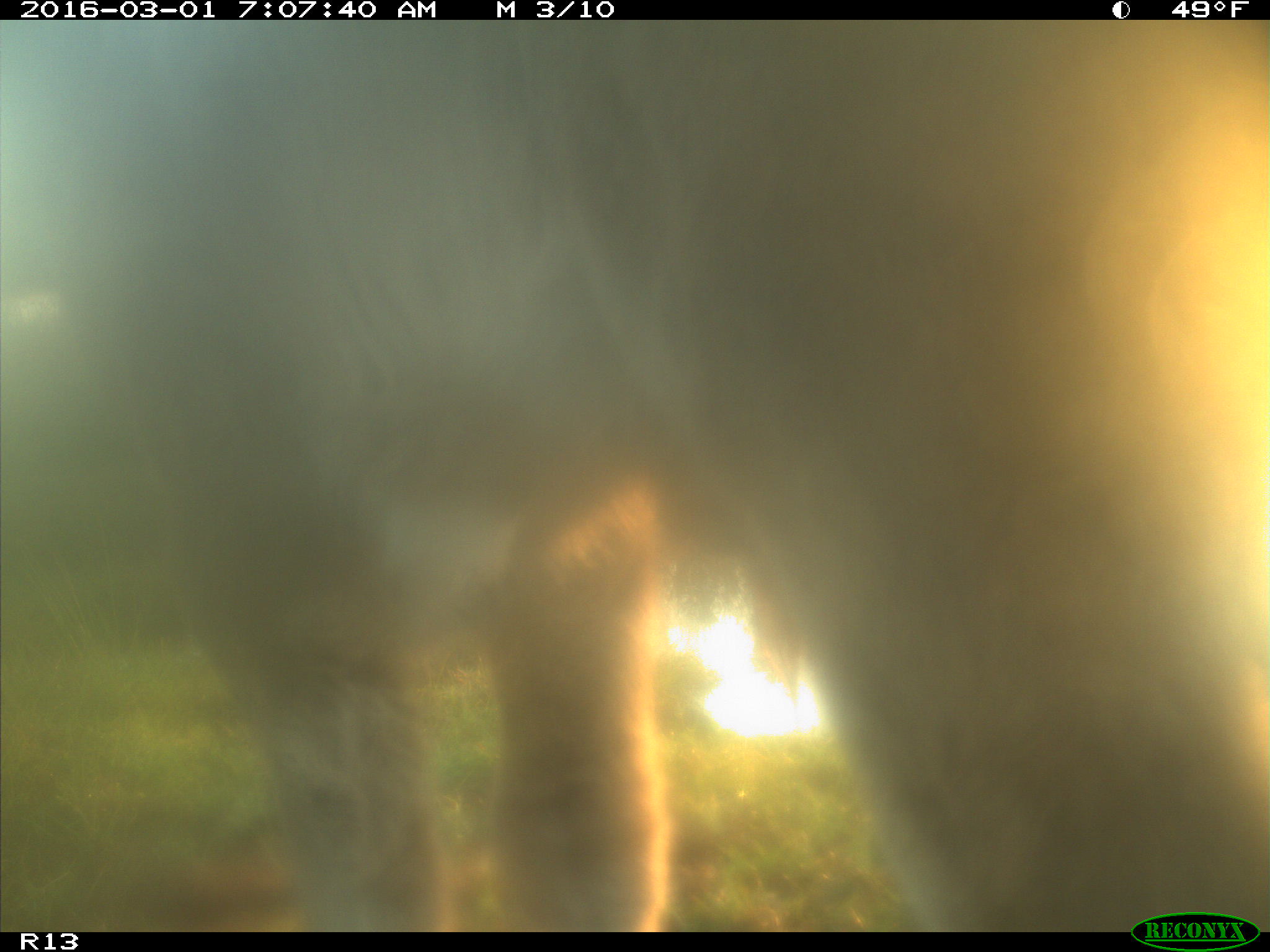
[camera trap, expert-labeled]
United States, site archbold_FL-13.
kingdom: Animalia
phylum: Chordata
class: Mammalia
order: Artiodactyla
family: Bovidae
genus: Bos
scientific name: Bos taurus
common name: domestic cow